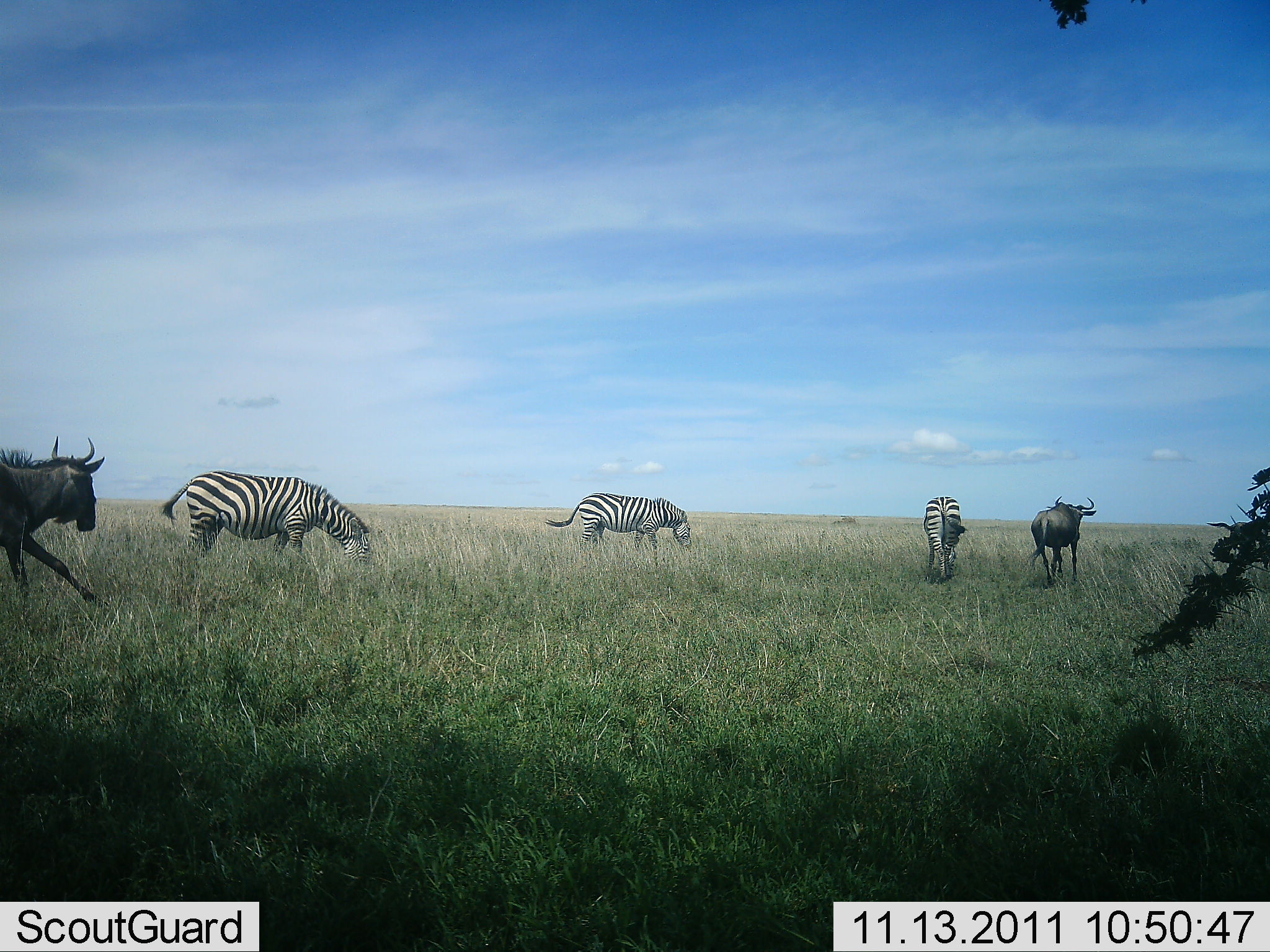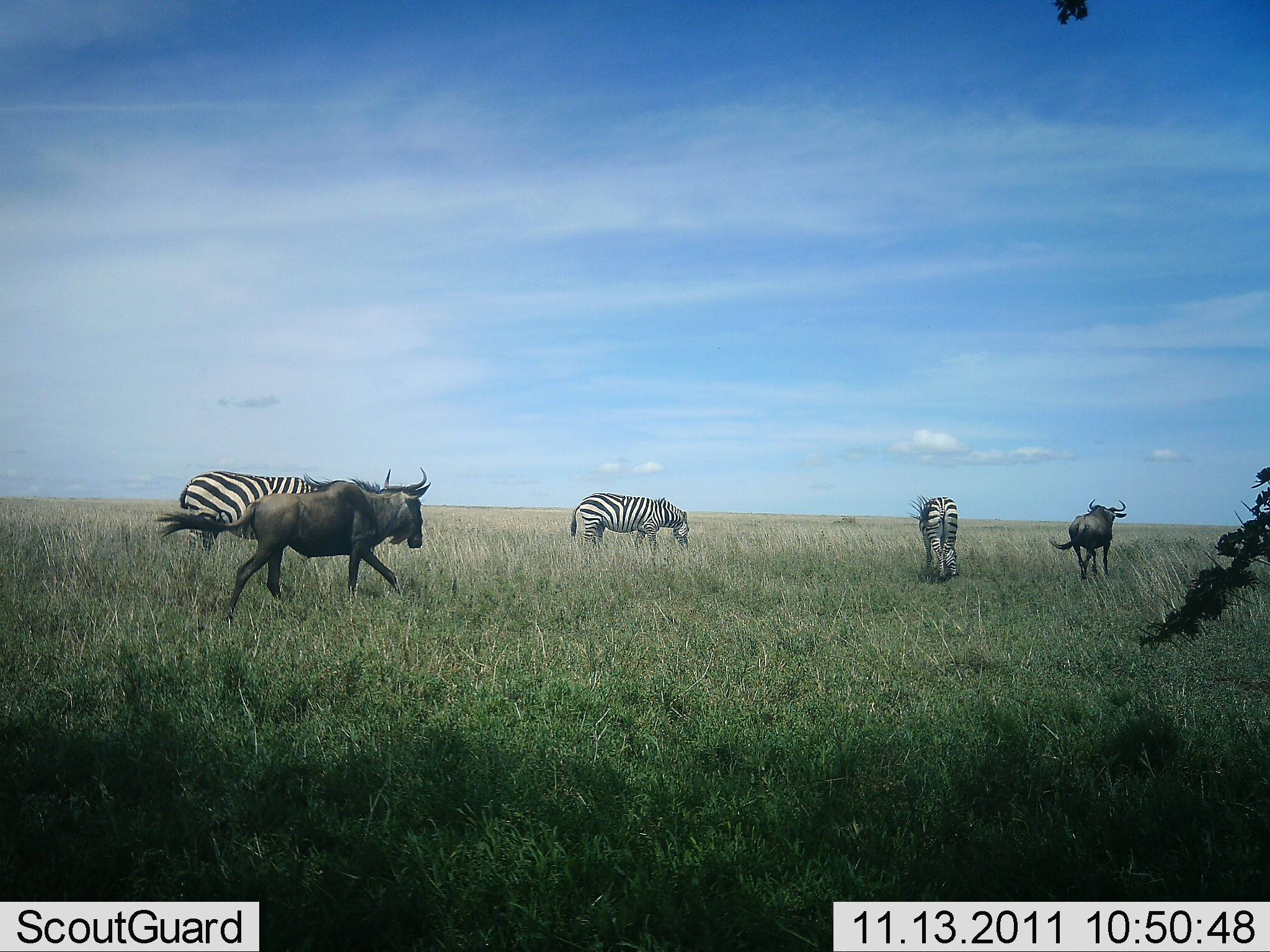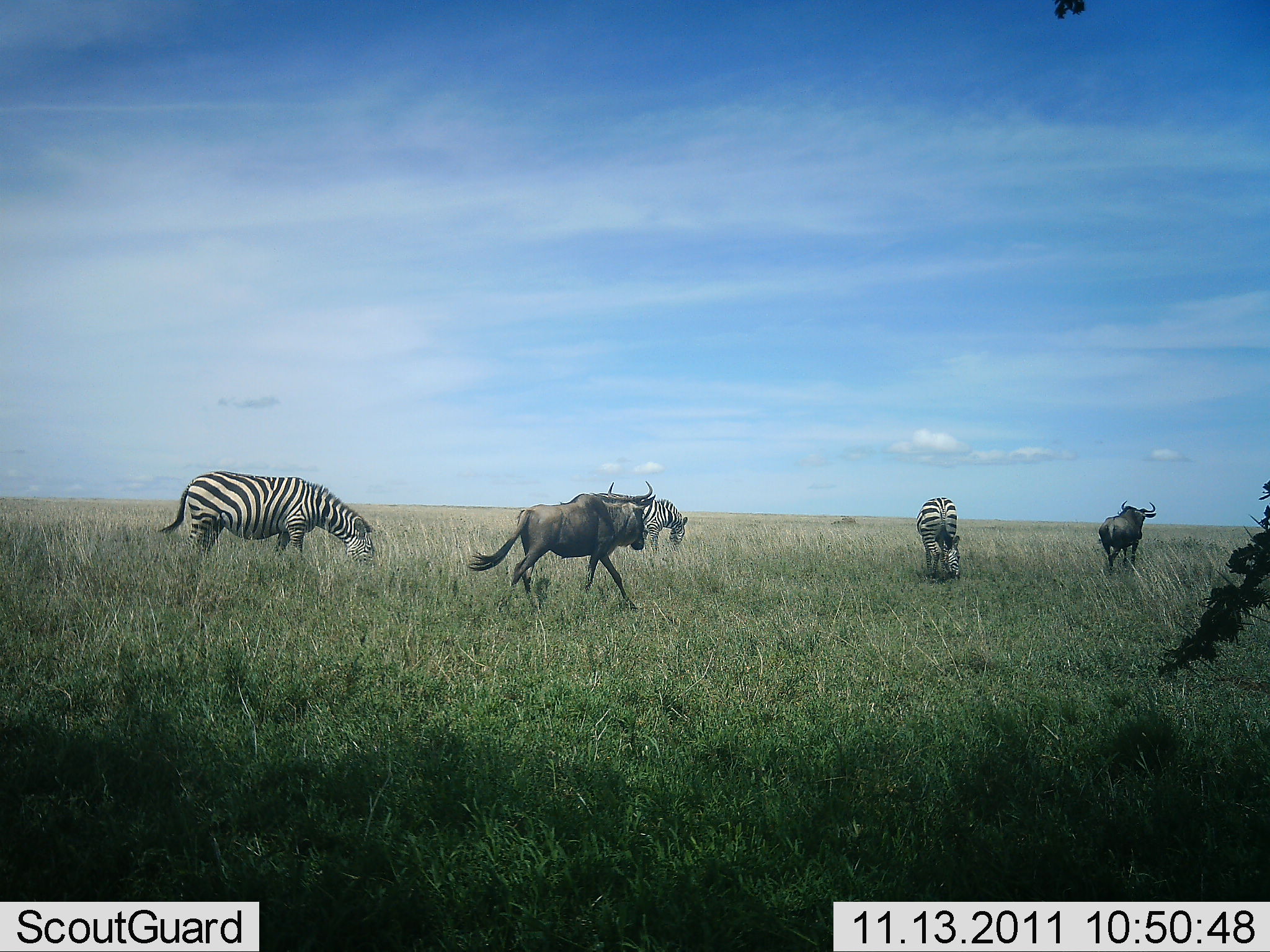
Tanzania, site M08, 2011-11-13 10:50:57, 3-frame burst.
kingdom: Animalia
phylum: Chordata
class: Mammalia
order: Artiodactyla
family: Bovidae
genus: Connochaetes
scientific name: Connochaetes taurinus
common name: blue wildebeest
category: wildebeest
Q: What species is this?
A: Wildebeest (blue wildebeest) (Connochaetes taurinus).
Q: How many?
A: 2.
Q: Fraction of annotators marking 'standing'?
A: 6%.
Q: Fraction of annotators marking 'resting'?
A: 0%.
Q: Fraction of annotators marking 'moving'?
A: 100%.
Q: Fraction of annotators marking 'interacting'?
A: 6%.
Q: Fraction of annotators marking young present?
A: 0%.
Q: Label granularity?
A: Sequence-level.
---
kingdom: Animalia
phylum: Chordata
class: Mammalia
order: Perissodactyla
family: Equidae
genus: Equus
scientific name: Equus quagga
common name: plains zebra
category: zebra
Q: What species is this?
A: Zebra (plains zebra) (Equus quagga).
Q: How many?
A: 3.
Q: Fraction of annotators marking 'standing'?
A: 33%.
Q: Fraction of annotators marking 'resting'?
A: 0%.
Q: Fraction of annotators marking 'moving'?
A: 7%.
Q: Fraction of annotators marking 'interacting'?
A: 0%.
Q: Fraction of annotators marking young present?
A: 0%.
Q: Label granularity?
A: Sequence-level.